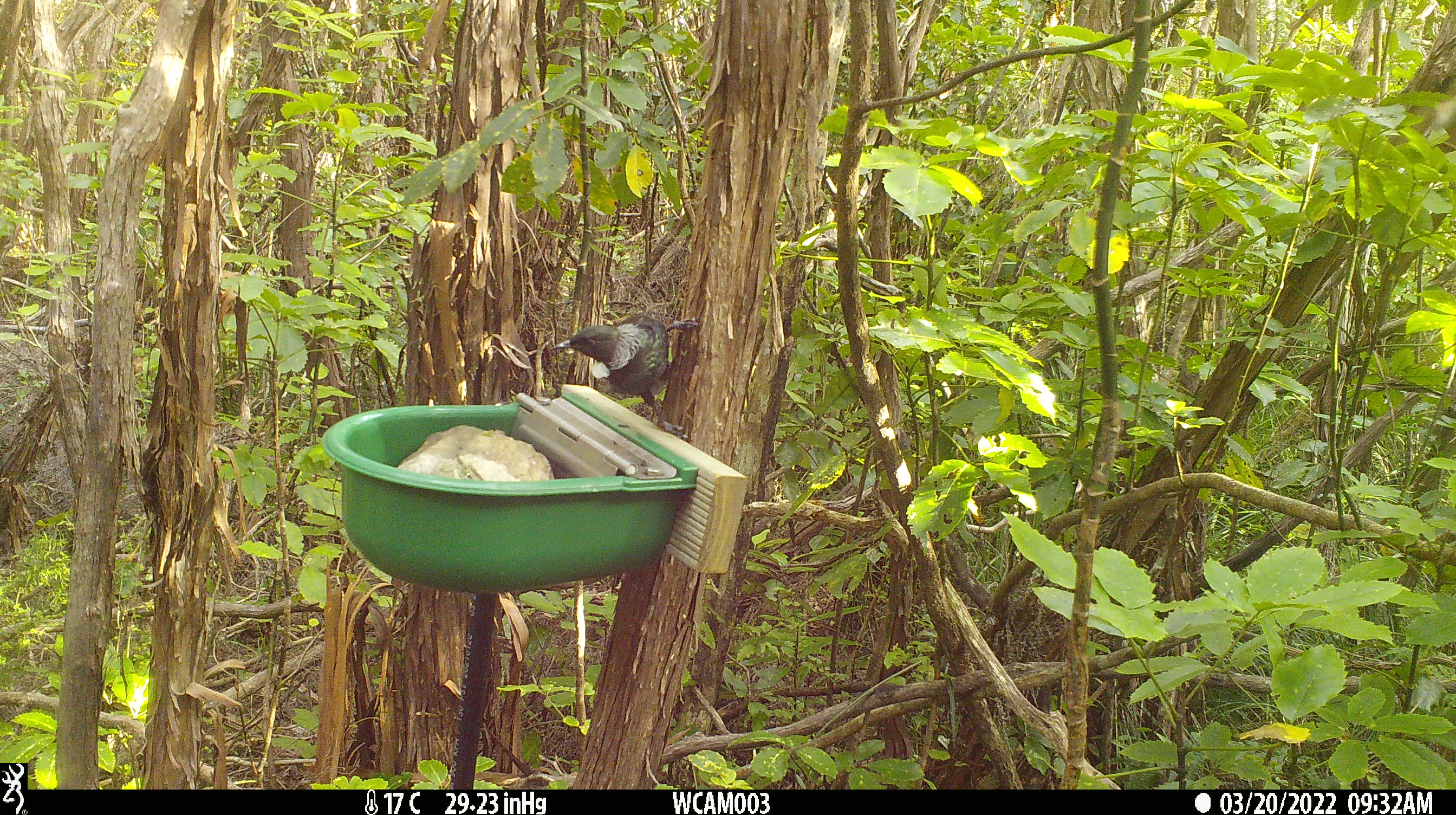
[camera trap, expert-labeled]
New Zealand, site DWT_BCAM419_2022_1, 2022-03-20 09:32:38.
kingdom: Animalia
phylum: Chordata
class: Aves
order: Passeriformes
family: Meliphagidae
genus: Prosthemadera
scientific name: Prosthemadera novaeseelandiae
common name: tui